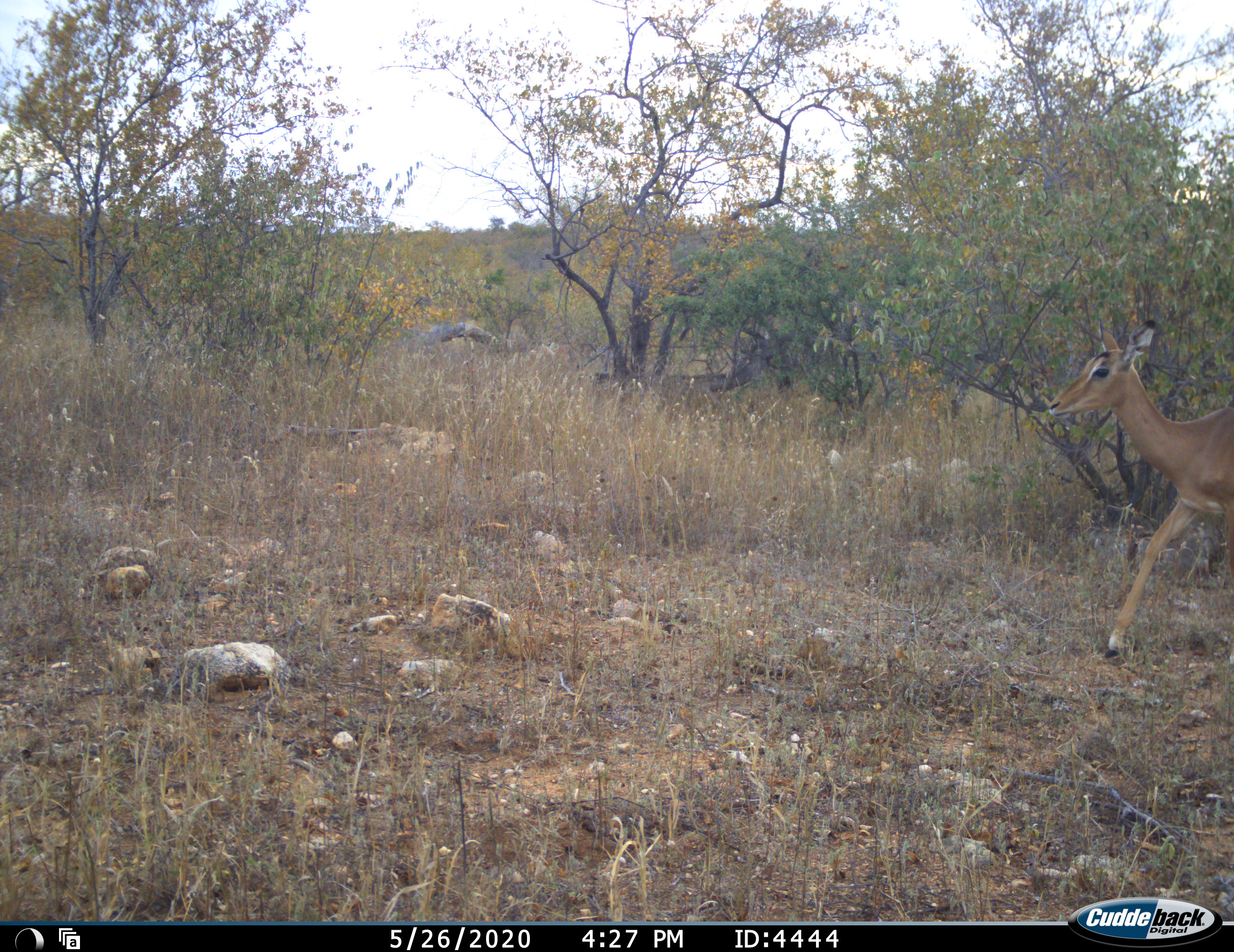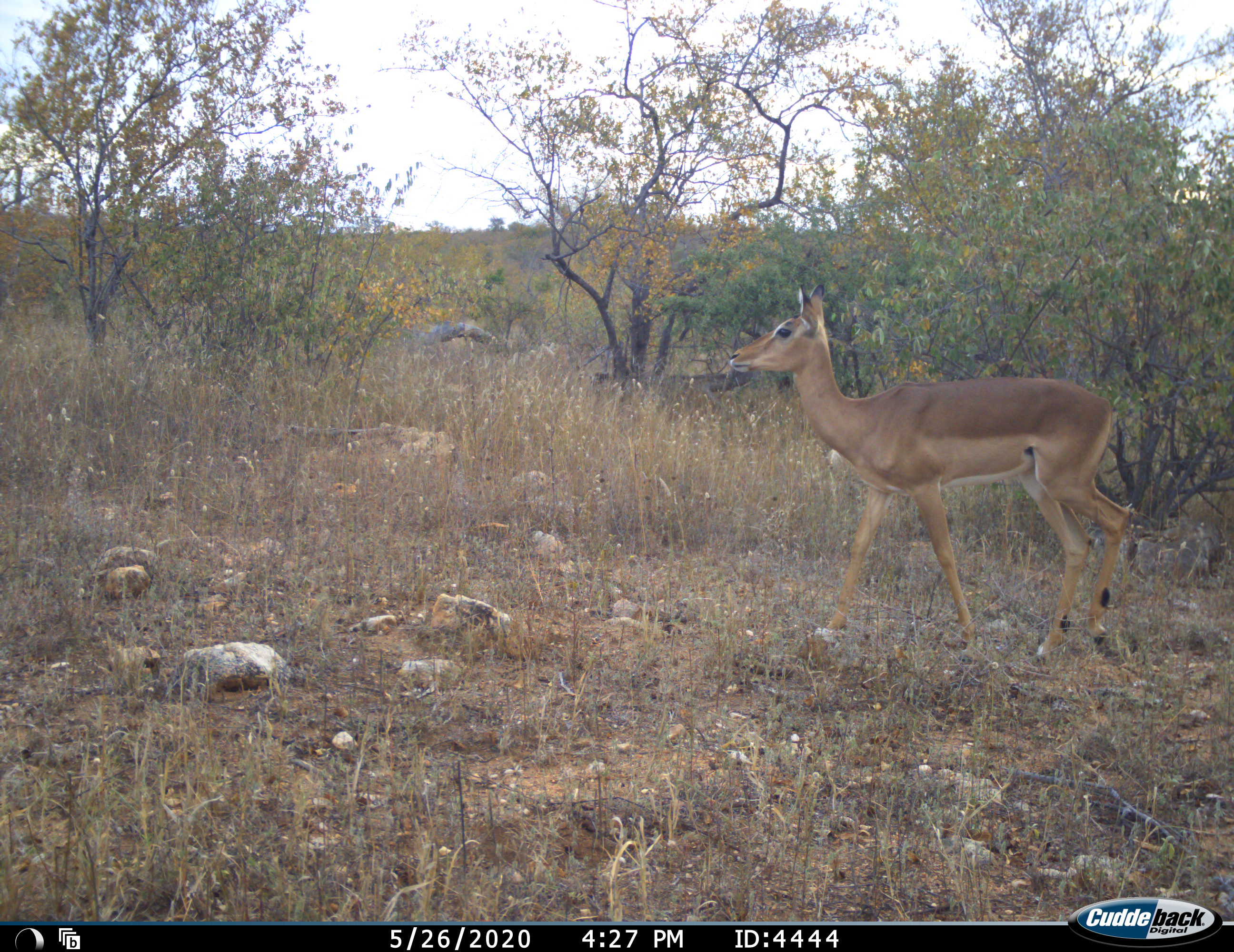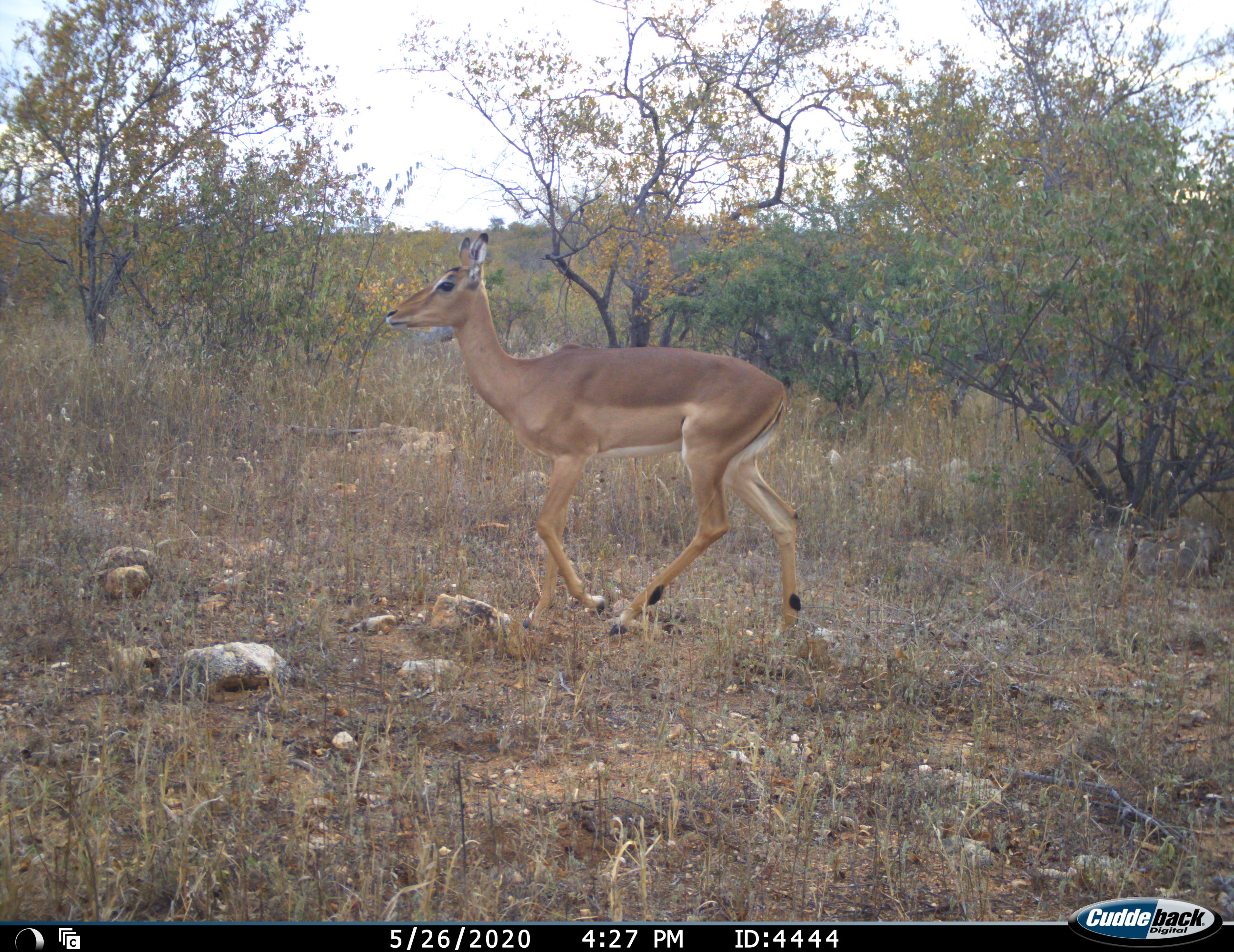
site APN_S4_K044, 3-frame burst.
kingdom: Animalia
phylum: Chordata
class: Mammalia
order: Artiodactyla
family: Bovidae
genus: Aepyceros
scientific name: Aepyceros melampus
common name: impala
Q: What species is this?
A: Impala (Aepyceros melampus).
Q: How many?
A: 1.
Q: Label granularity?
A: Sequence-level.